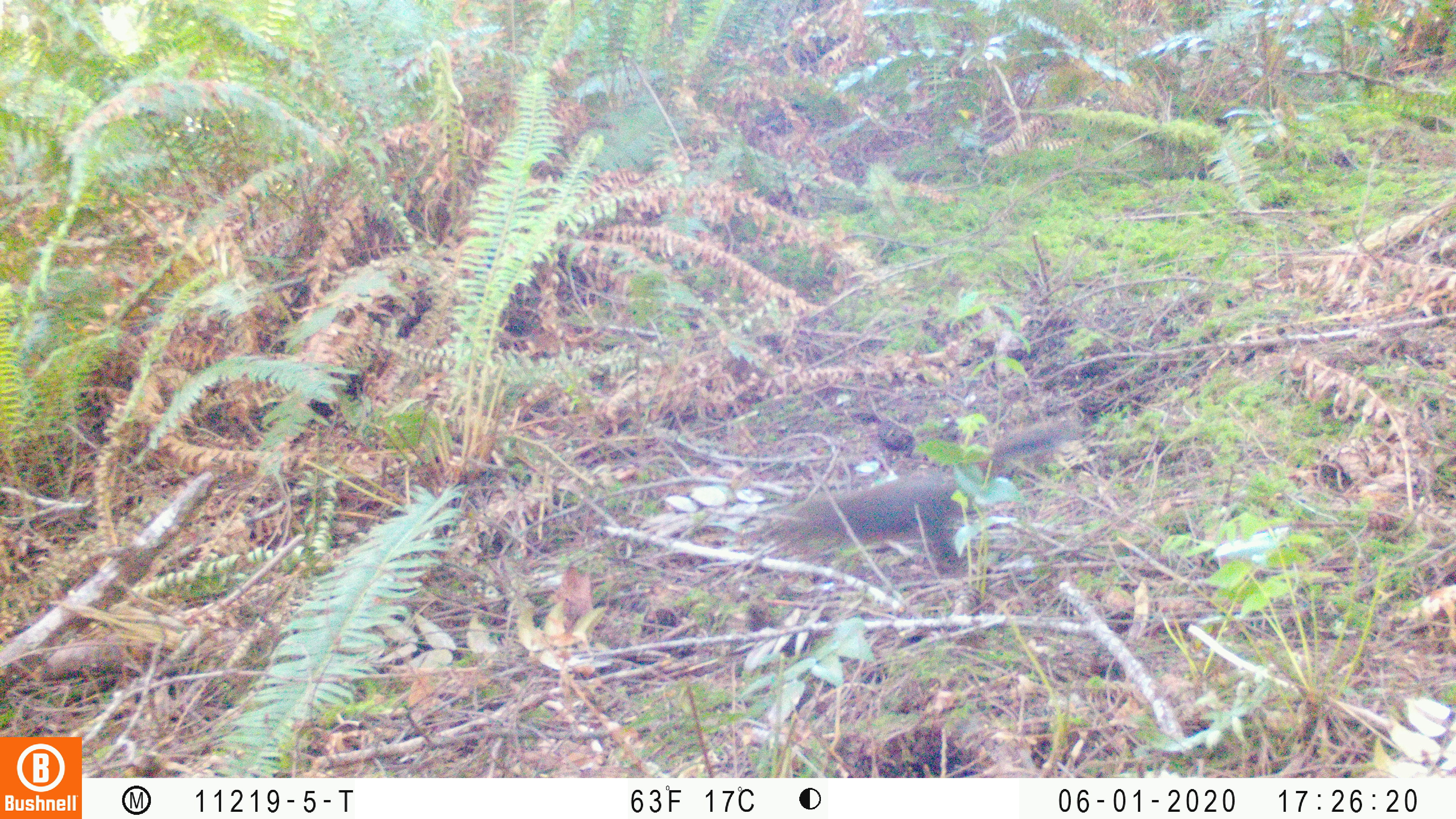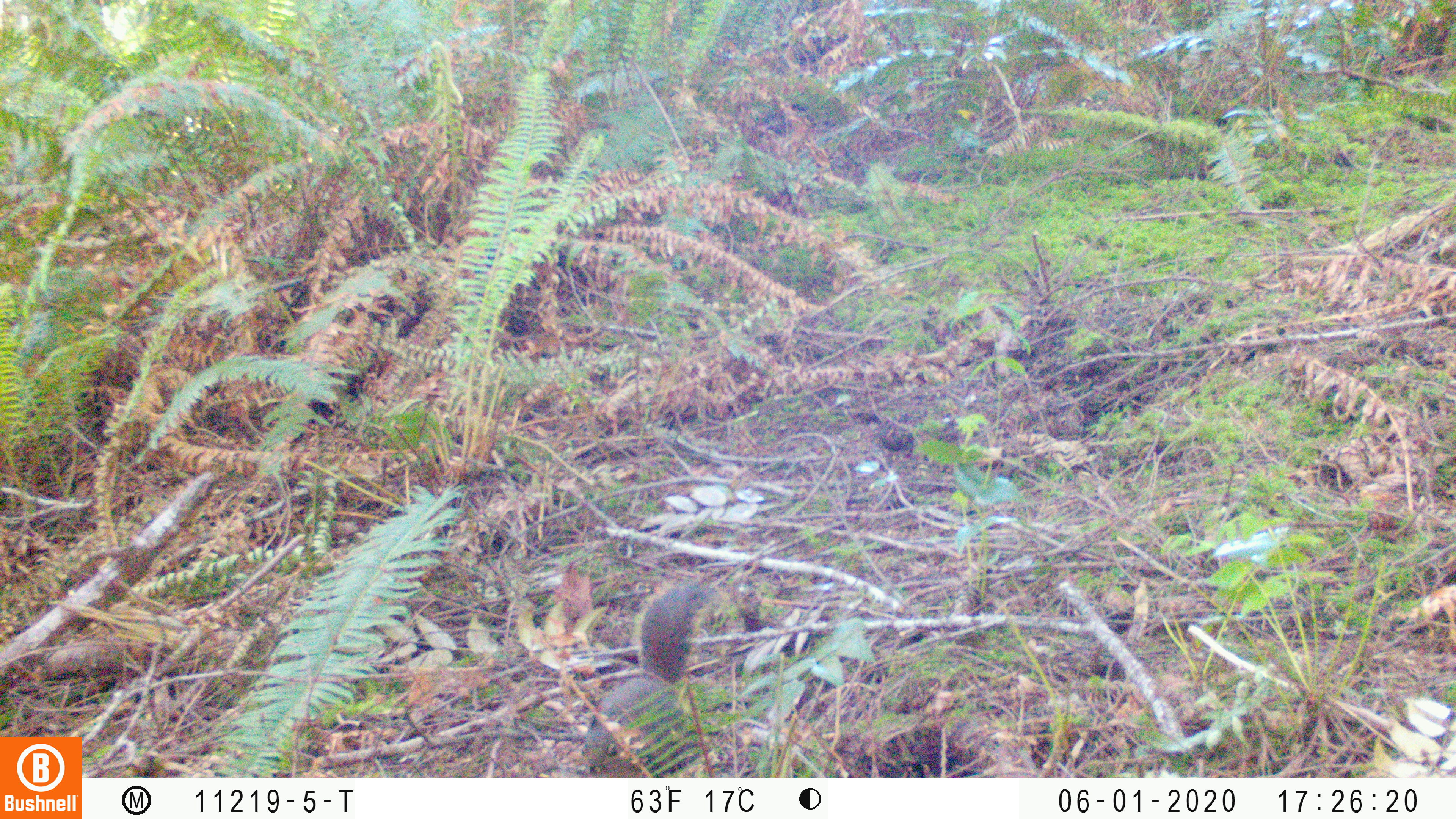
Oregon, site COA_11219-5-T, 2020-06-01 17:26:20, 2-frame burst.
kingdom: Animalia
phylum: Chordata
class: Mammalia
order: Rodentia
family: Sciuridae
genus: Tamiasciurus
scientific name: Tamiasciurus douglasii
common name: douglas squirrel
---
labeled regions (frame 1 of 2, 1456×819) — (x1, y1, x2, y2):
douglas squirrel: (777, 428, 1061, 572)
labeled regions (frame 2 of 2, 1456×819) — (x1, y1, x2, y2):
douglas squirrel: (576, 580, 710, 772)